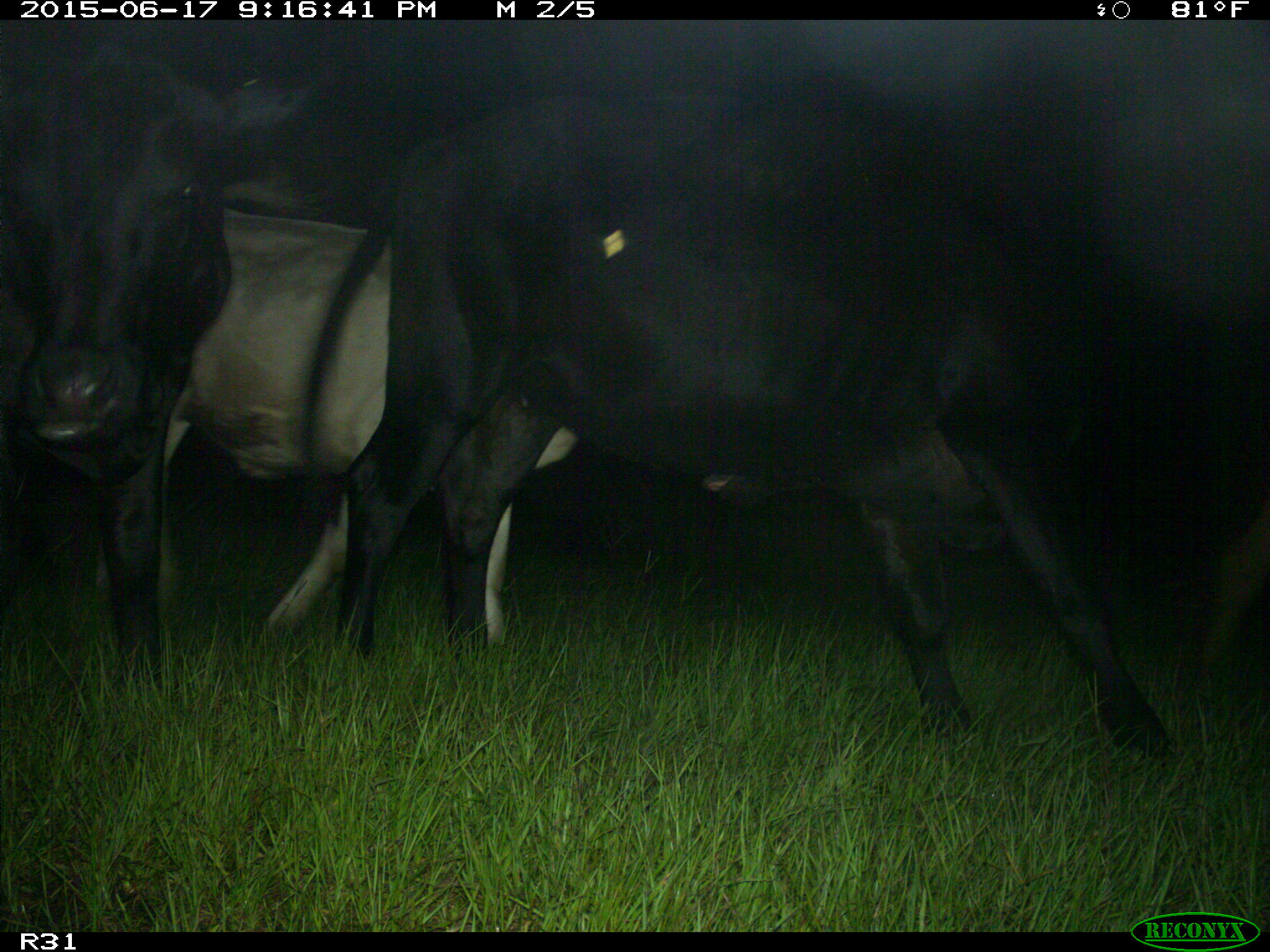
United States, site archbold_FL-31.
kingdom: Animalia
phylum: Chordata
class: Mammalia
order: Artiodactyla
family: Bovidae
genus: Bos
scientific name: Bos taurus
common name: domestic cow